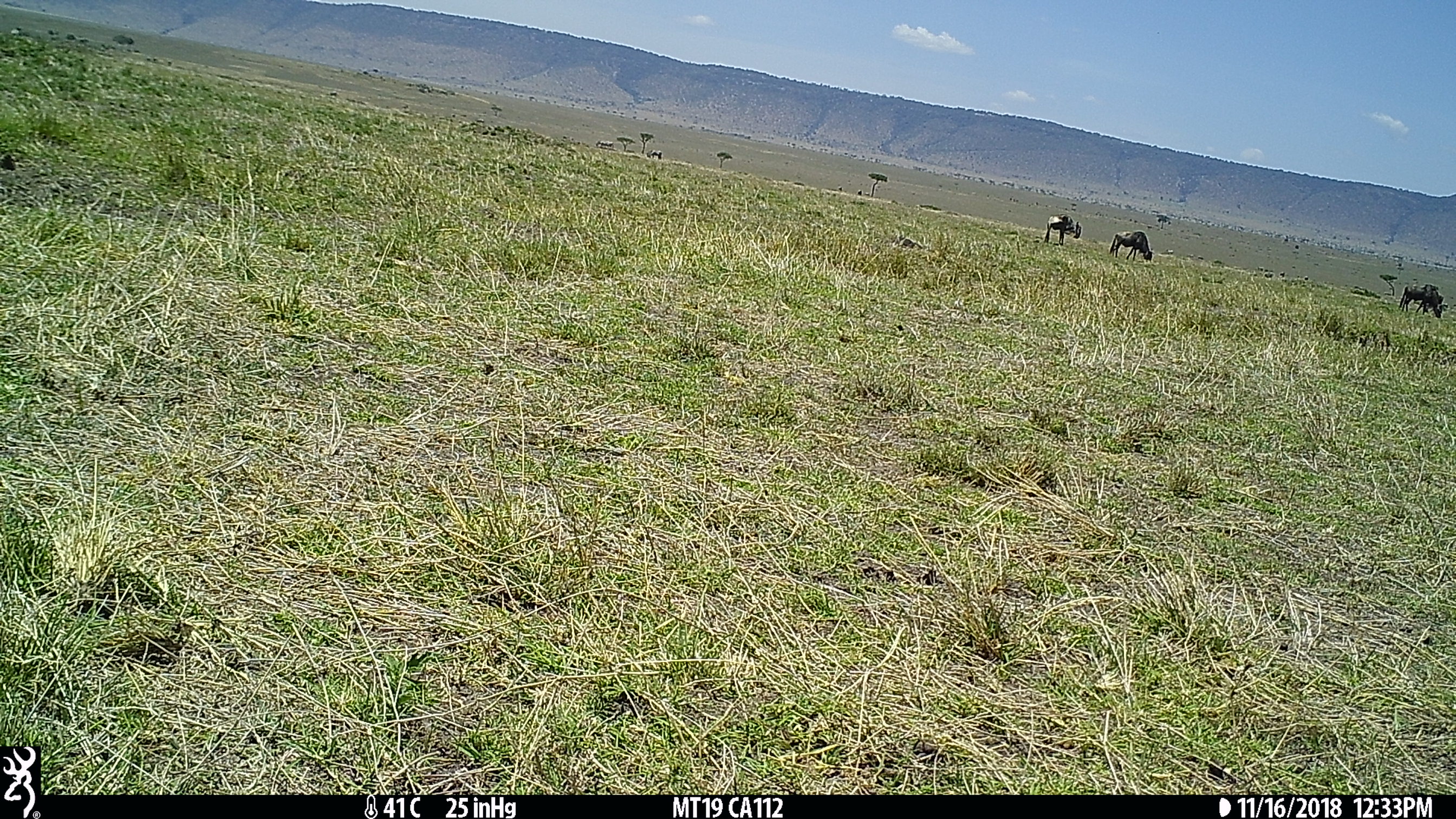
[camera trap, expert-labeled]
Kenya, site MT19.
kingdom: Animalia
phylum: Chordata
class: Mammalia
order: Artiodactyla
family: Bovidae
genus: Connochaetes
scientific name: Connochaetes taurinus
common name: blue wildebeest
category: wildebeest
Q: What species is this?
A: Wildebeest (blue wildebeest) (Connochaetes taurinus).